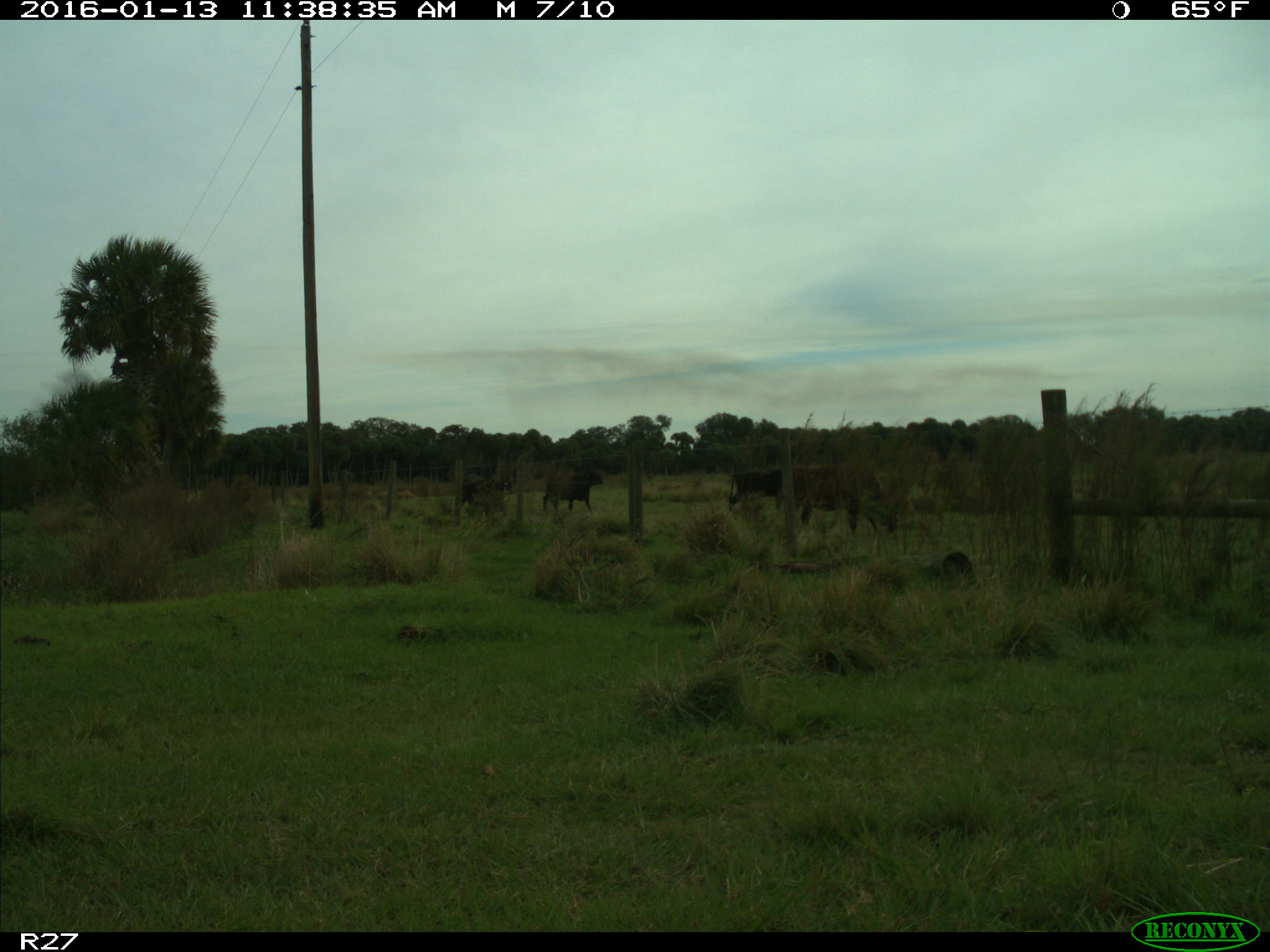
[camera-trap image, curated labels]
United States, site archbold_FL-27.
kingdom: Animalia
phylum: Chordata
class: Mammalia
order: Artiodactyla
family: Bovidae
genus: Bos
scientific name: Bos taurus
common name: domestic cow